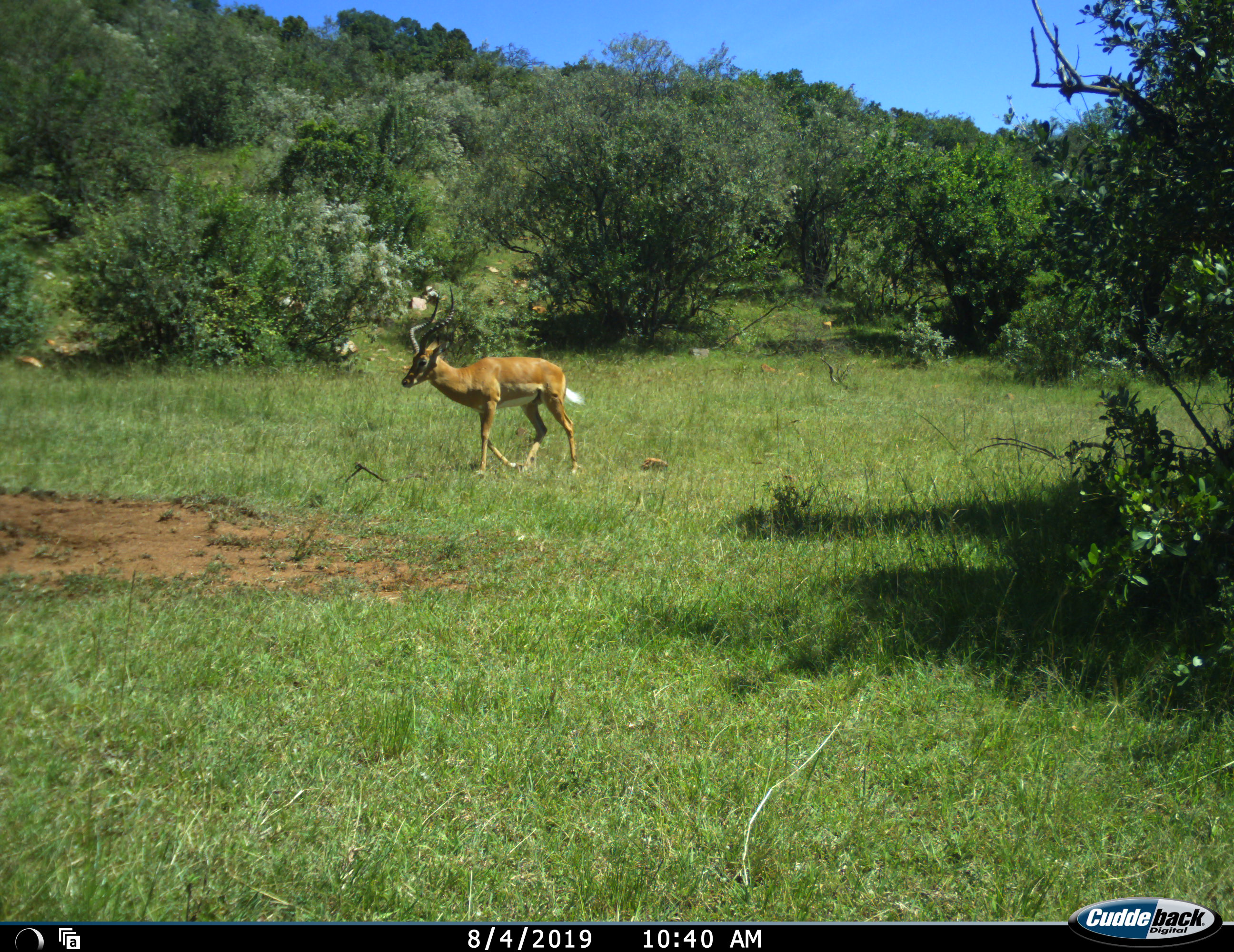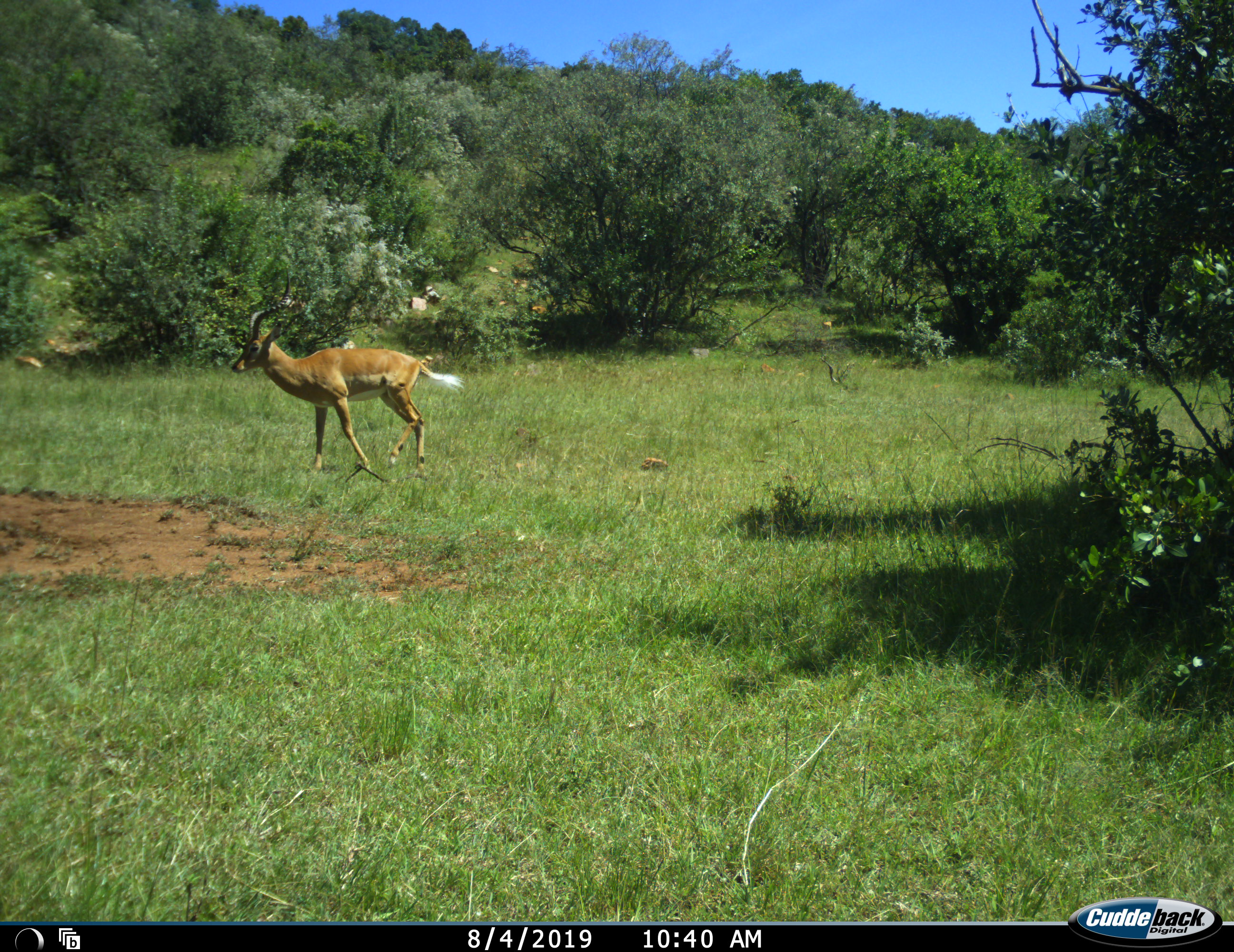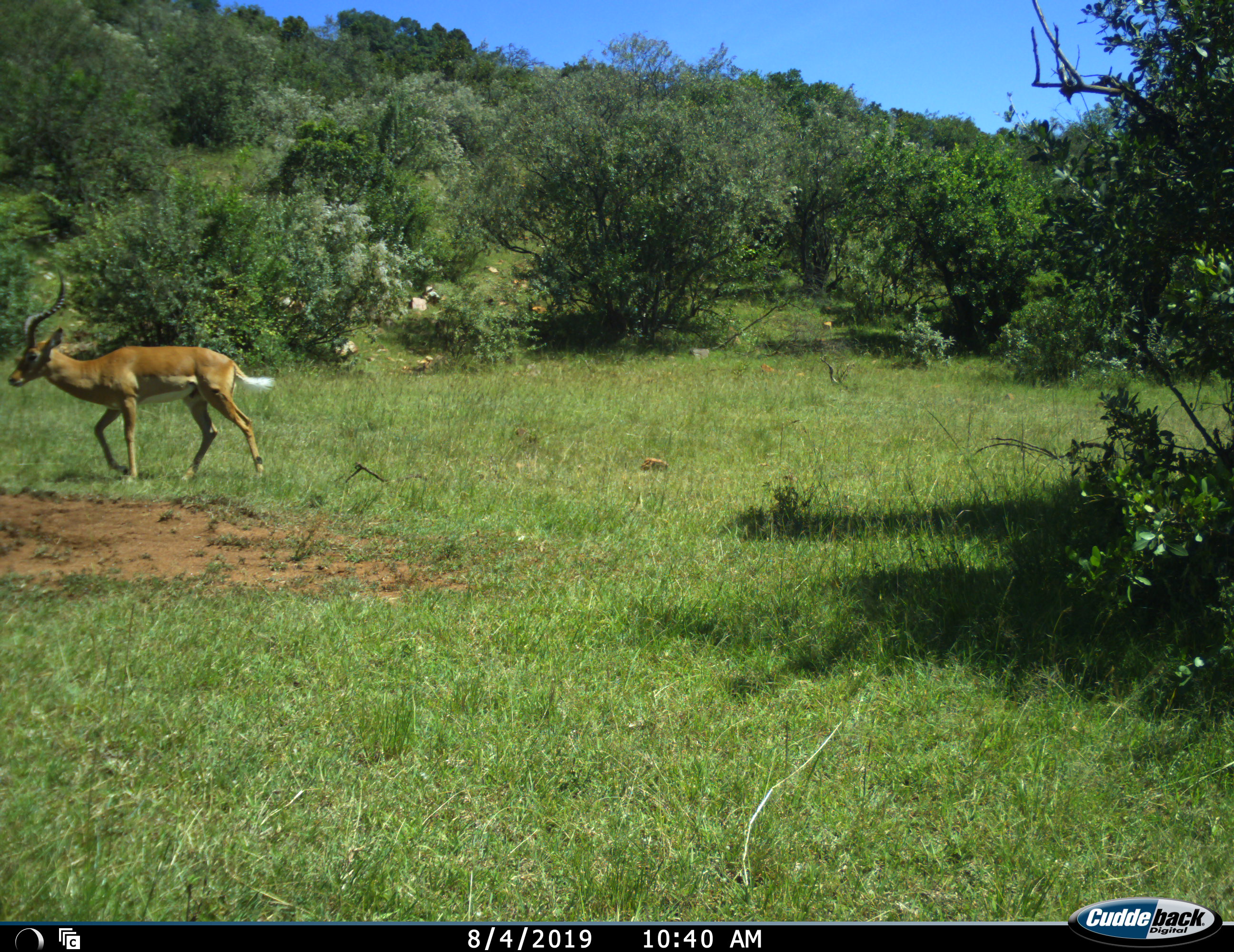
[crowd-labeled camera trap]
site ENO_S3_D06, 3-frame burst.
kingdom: Animalia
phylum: Chordata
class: Mammalia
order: Artiodactyla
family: Bovidae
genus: Aepyceros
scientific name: Aepyceros melampus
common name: impala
Impala (Aepyceros melampus), count 1. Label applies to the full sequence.